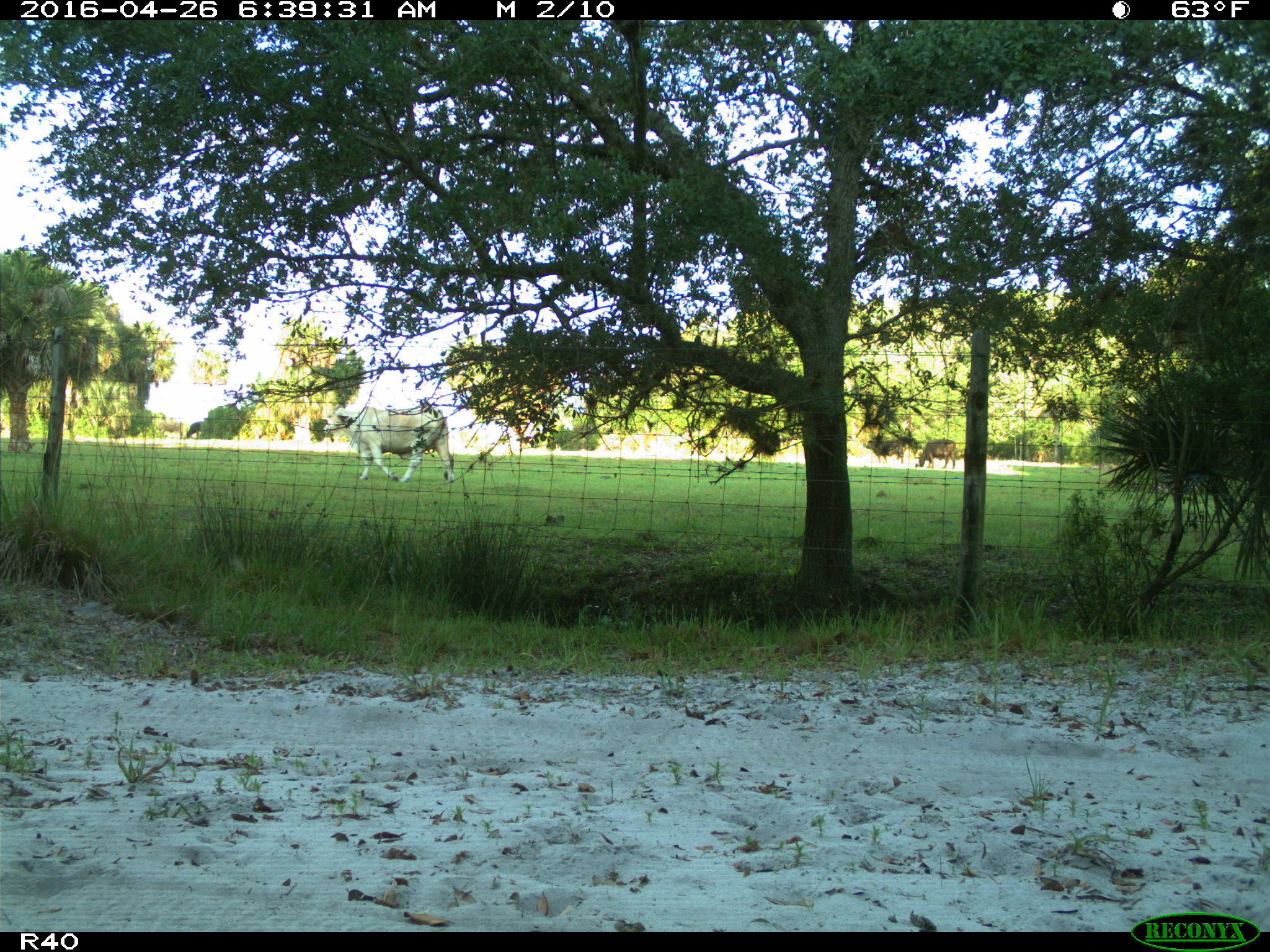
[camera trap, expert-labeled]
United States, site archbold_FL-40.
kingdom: Animalia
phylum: Chordata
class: Mammalia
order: Artiodactyla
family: Bovidae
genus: Bos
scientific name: Bos taurus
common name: domestic cow